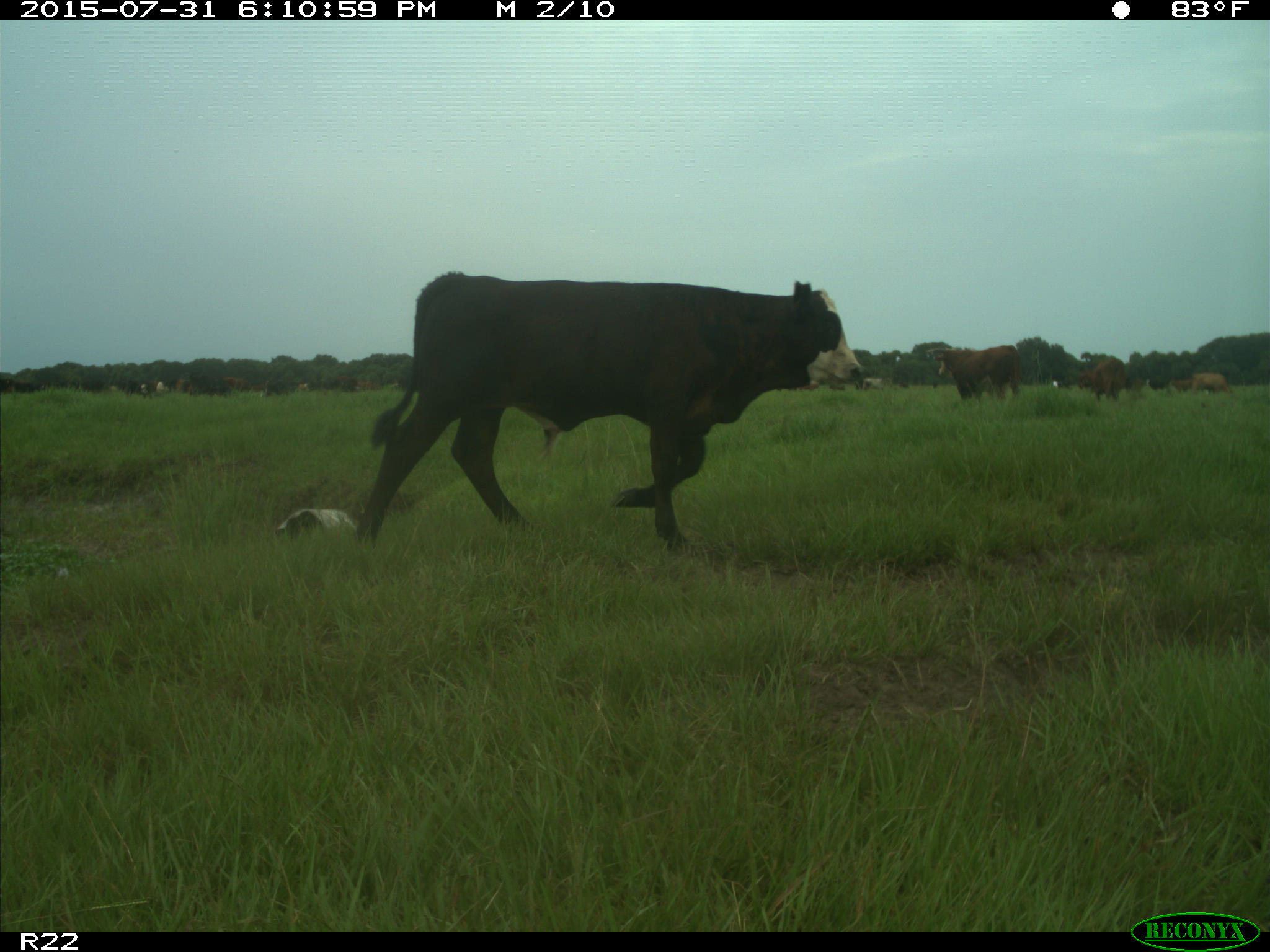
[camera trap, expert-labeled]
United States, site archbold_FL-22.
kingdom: Animalia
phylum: Chordata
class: Mammalia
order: Artiodactyla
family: Bovidae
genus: Bos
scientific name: Bos taurus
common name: domestic cow